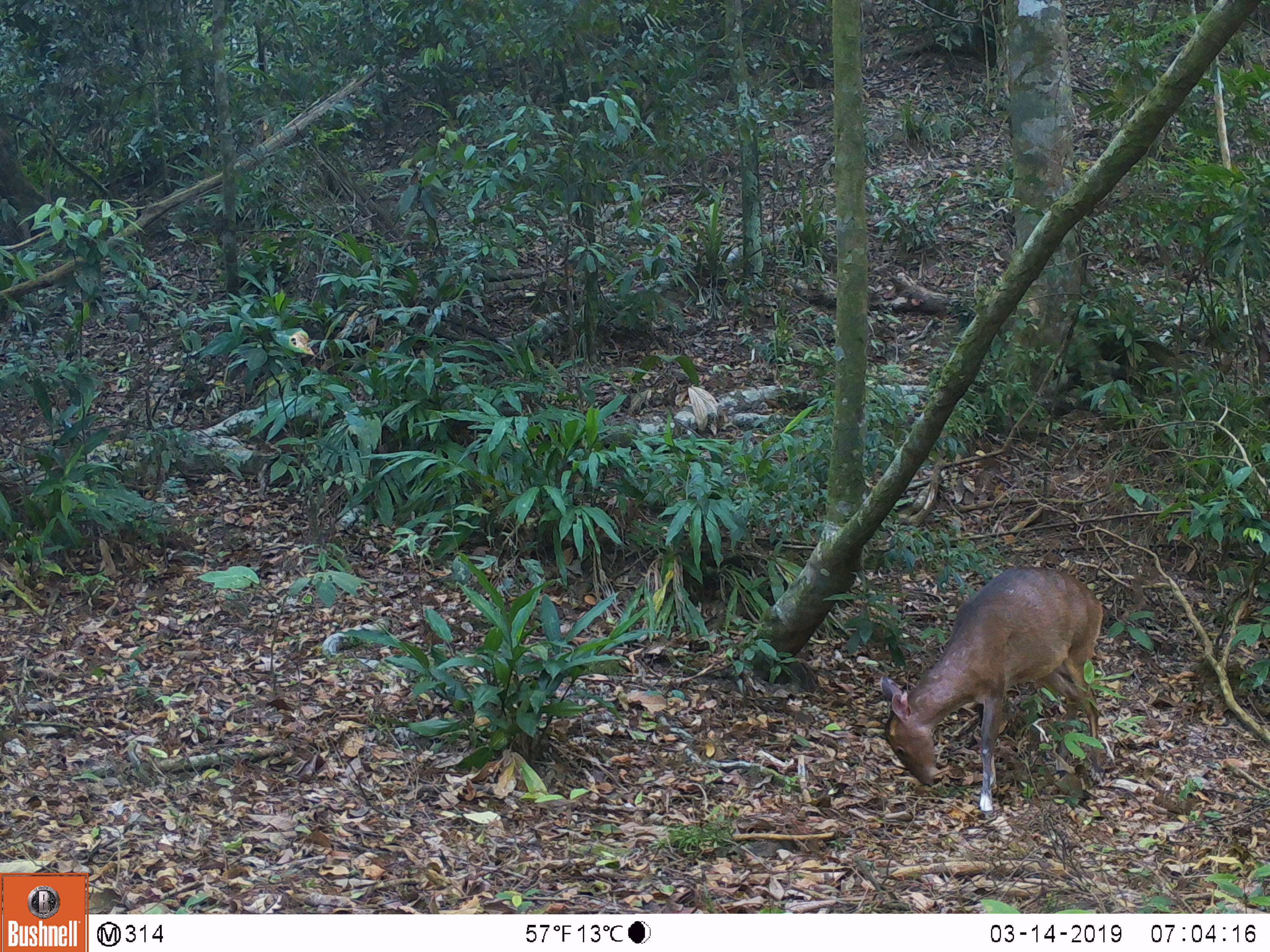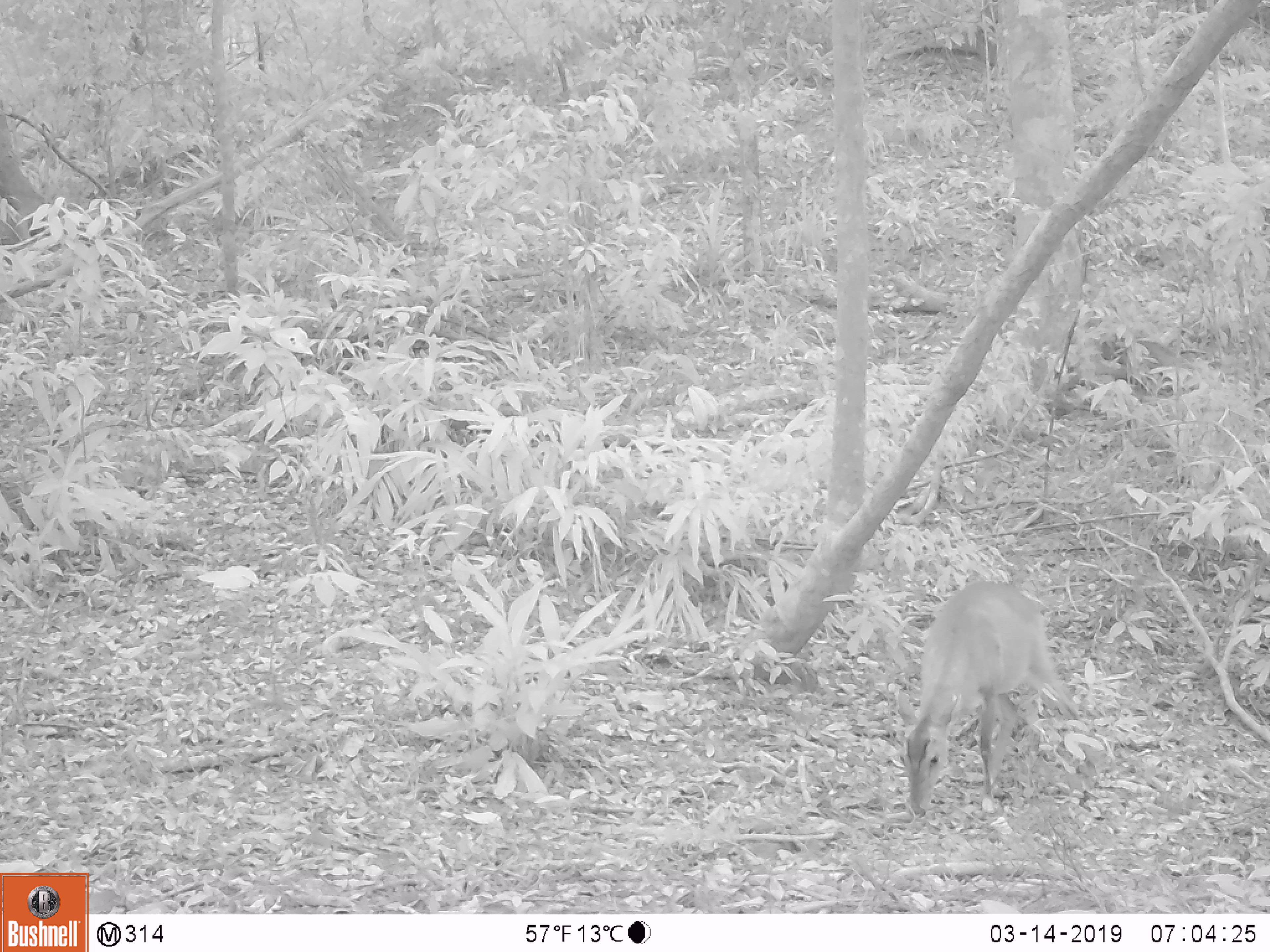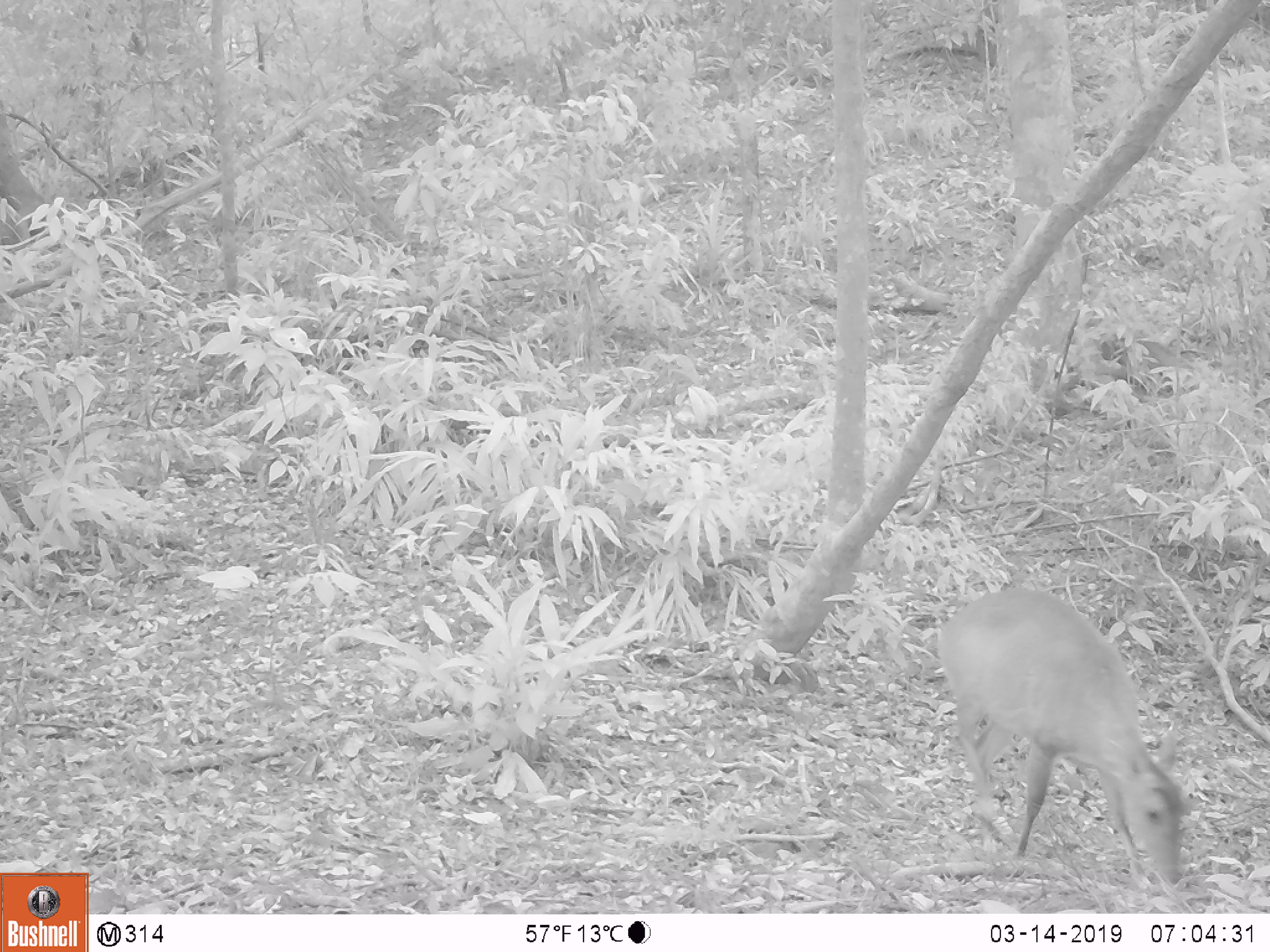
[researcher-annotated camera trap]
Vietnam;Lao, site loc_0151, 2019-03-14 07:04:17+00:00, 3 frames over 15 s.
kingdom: Animalia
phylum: Chordata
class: Mammalia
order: Artiodactyla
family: Cervidae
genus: Muntiacus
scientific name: Muntiacus vuquangensis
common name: large-antlered muntjac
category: large antlered muntjac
Large antlered muntjac (large-antlered muntjac) (Muntiacus vuquangensis). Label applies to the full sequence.